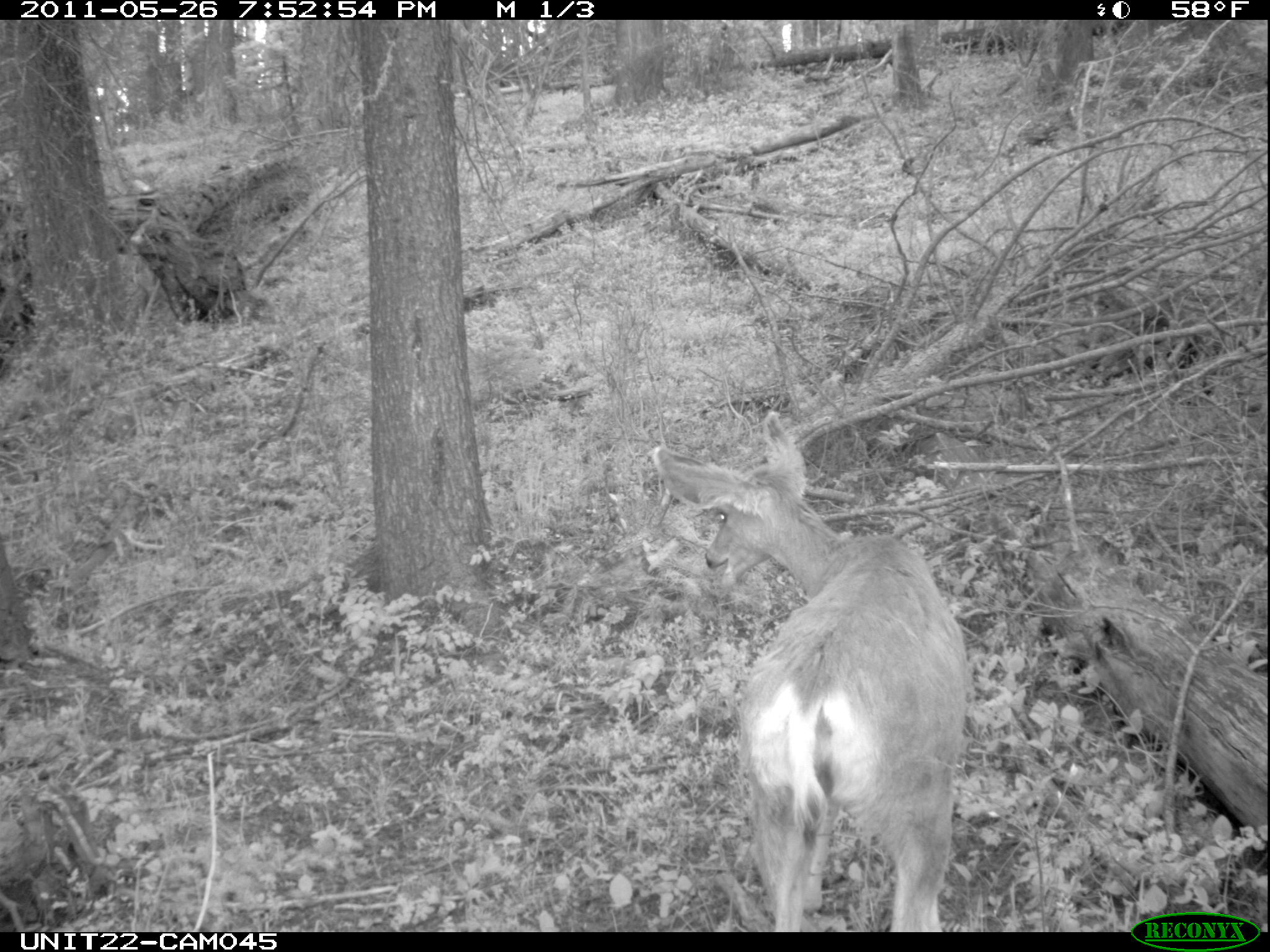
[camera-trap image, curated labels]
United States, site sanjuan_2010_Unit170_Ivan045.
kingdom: Animalia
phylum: Chordata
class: Mammalia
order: Artiodactyla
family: Cervidae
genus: Odocoileus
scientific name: Odocoileus hemionus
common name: mule deer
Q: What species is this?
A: Odocoileus hemionus (mule deer).